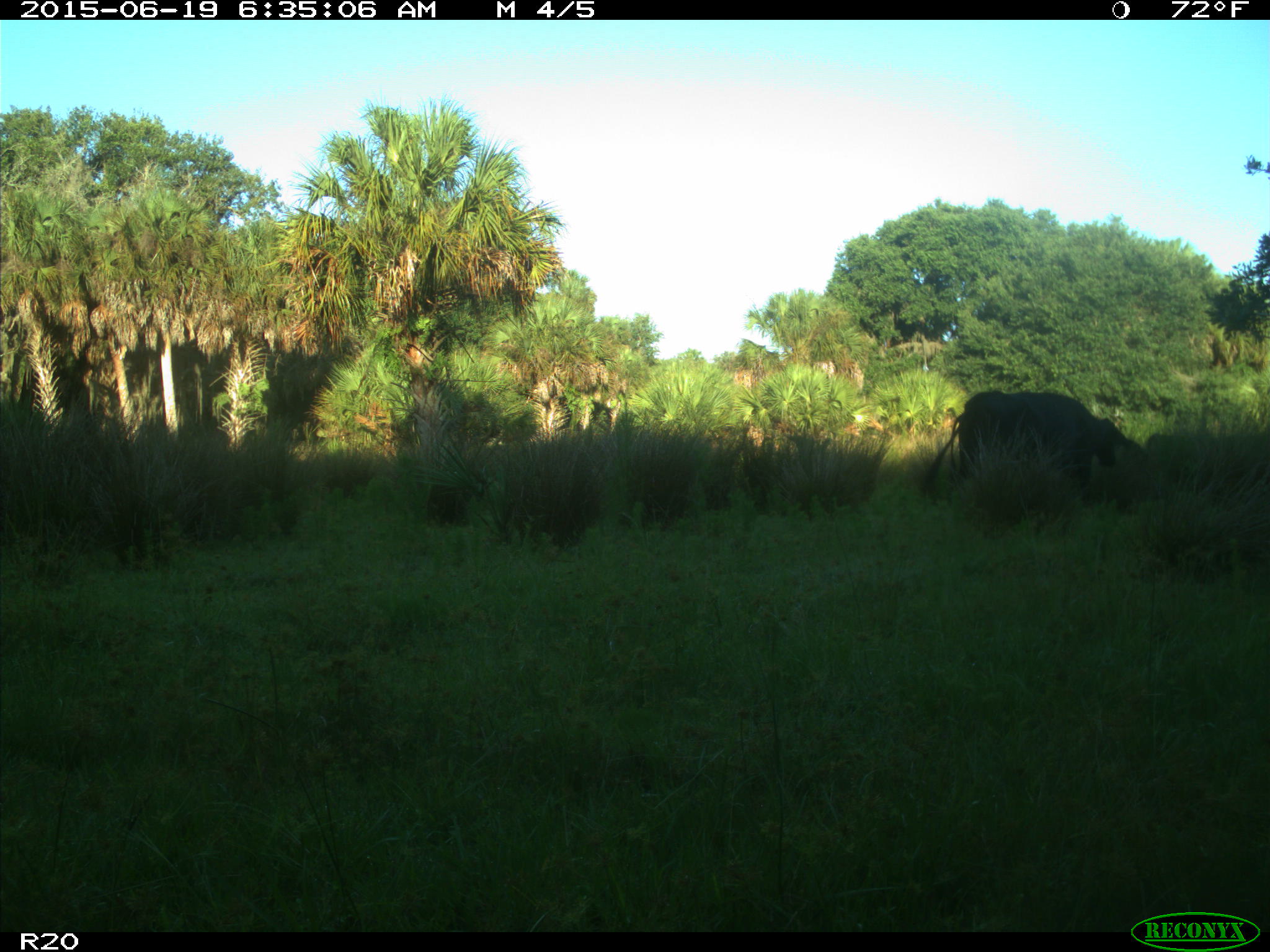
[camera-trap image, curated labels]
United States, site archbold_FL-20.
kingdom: Animalia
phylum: Chordata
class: Mammalia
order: Artiodactyla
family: Bovidae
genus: Bos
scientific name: Bos taurus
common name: domestic cow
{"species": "Bos taurus (domestic cow)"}